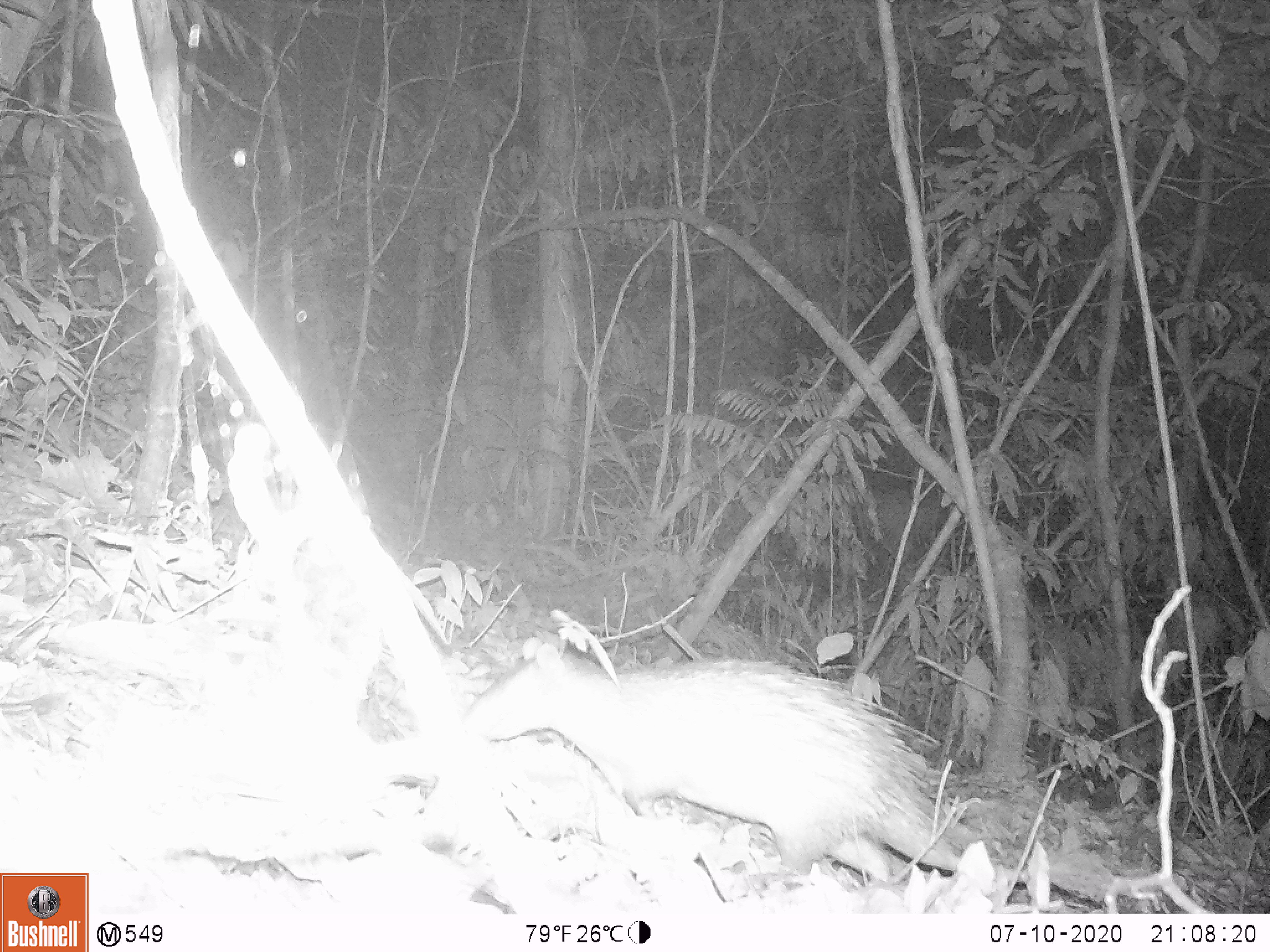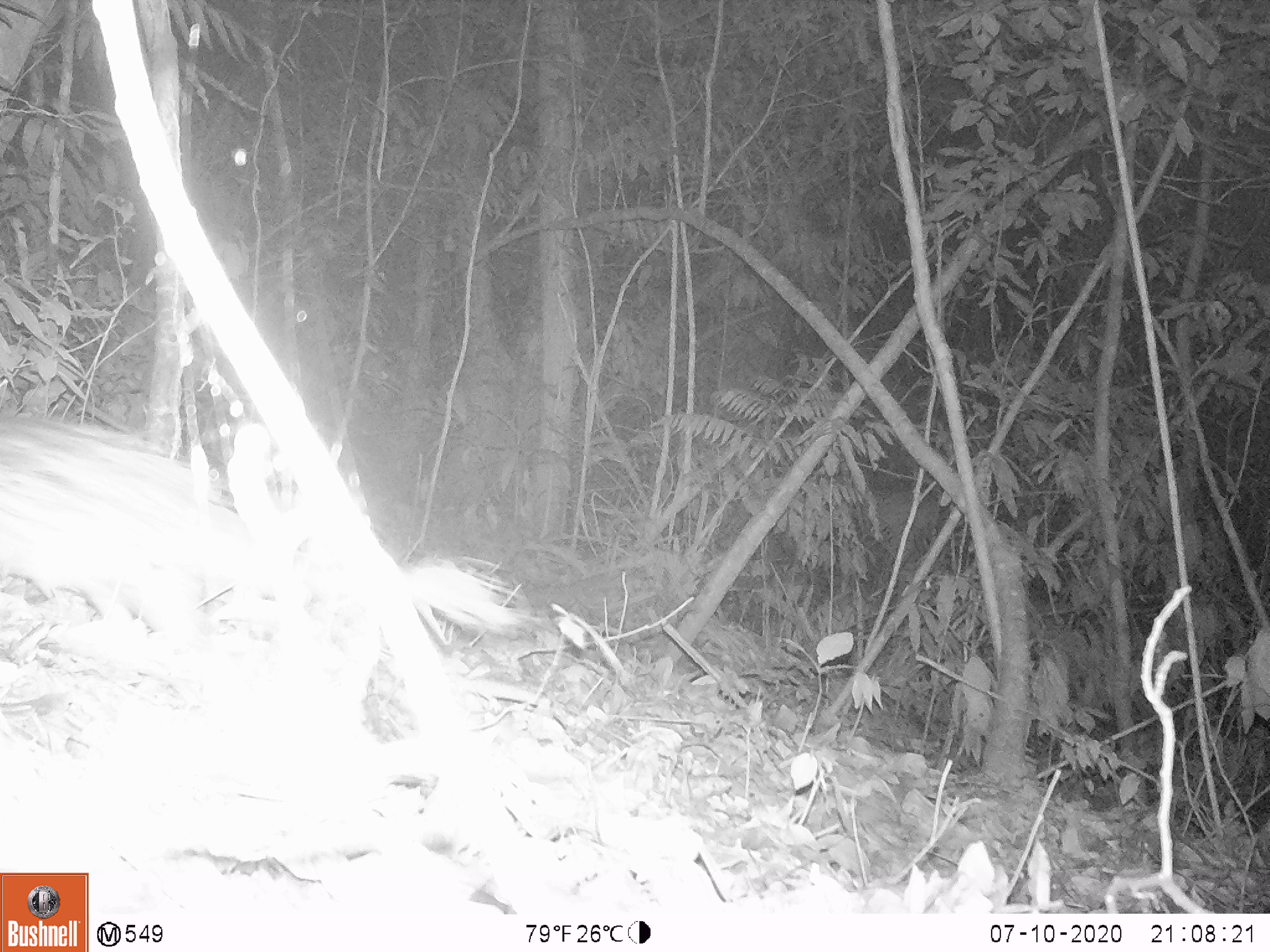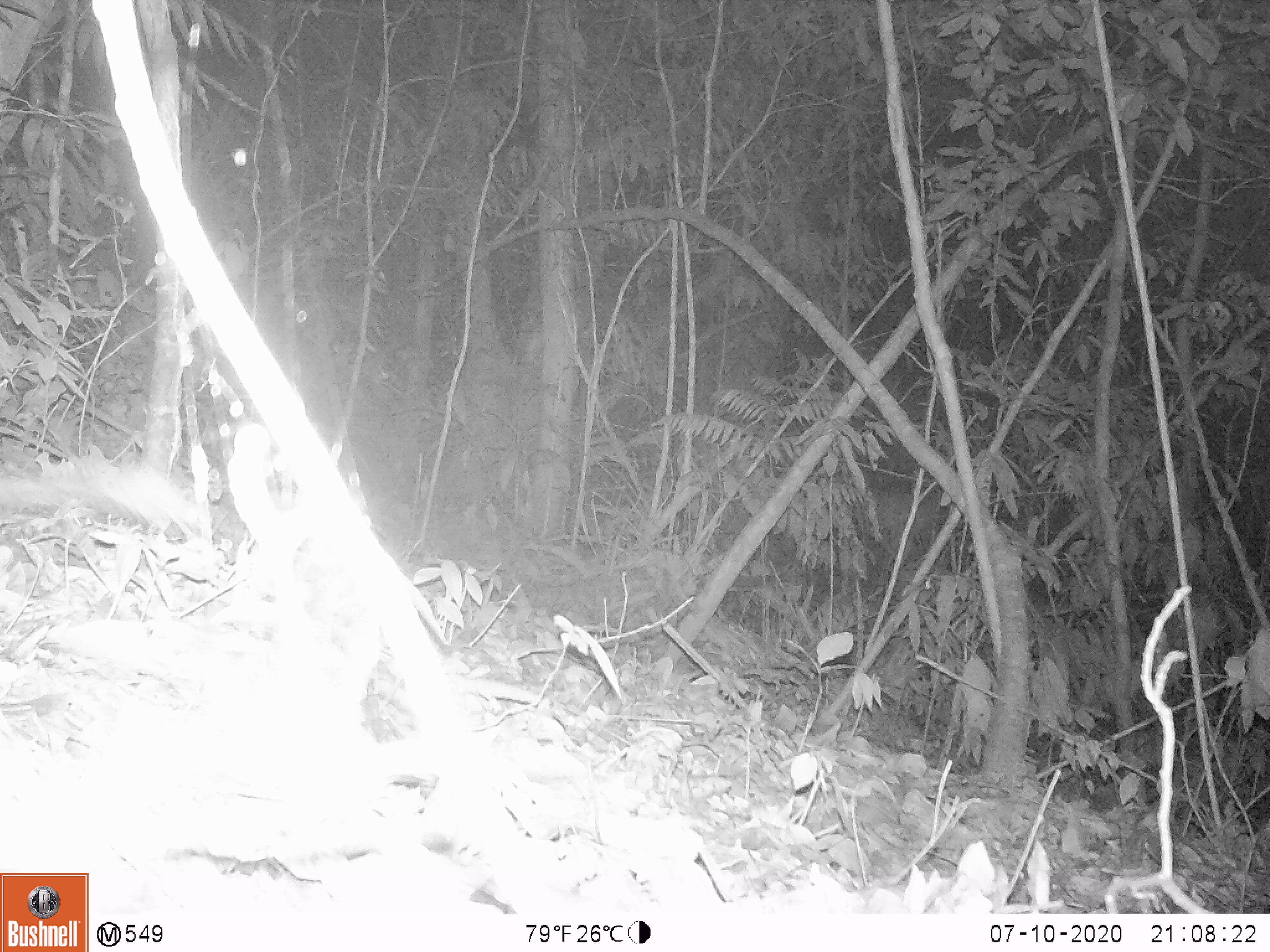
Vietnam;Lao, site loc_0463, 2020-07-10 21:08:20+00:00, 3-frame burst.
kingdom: Animalia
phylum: Chordata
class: Mammalia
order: Rodentia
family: Hystricidae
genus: Atherurus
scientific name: Atherurus macrourus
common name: asiatic brush-tailed porcupine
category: asiatic brush tailed porcupine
Asiatic brush tailed porcupine (asiatic brush-tailed porcupine) (Atherurus macrourus). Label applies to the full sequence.